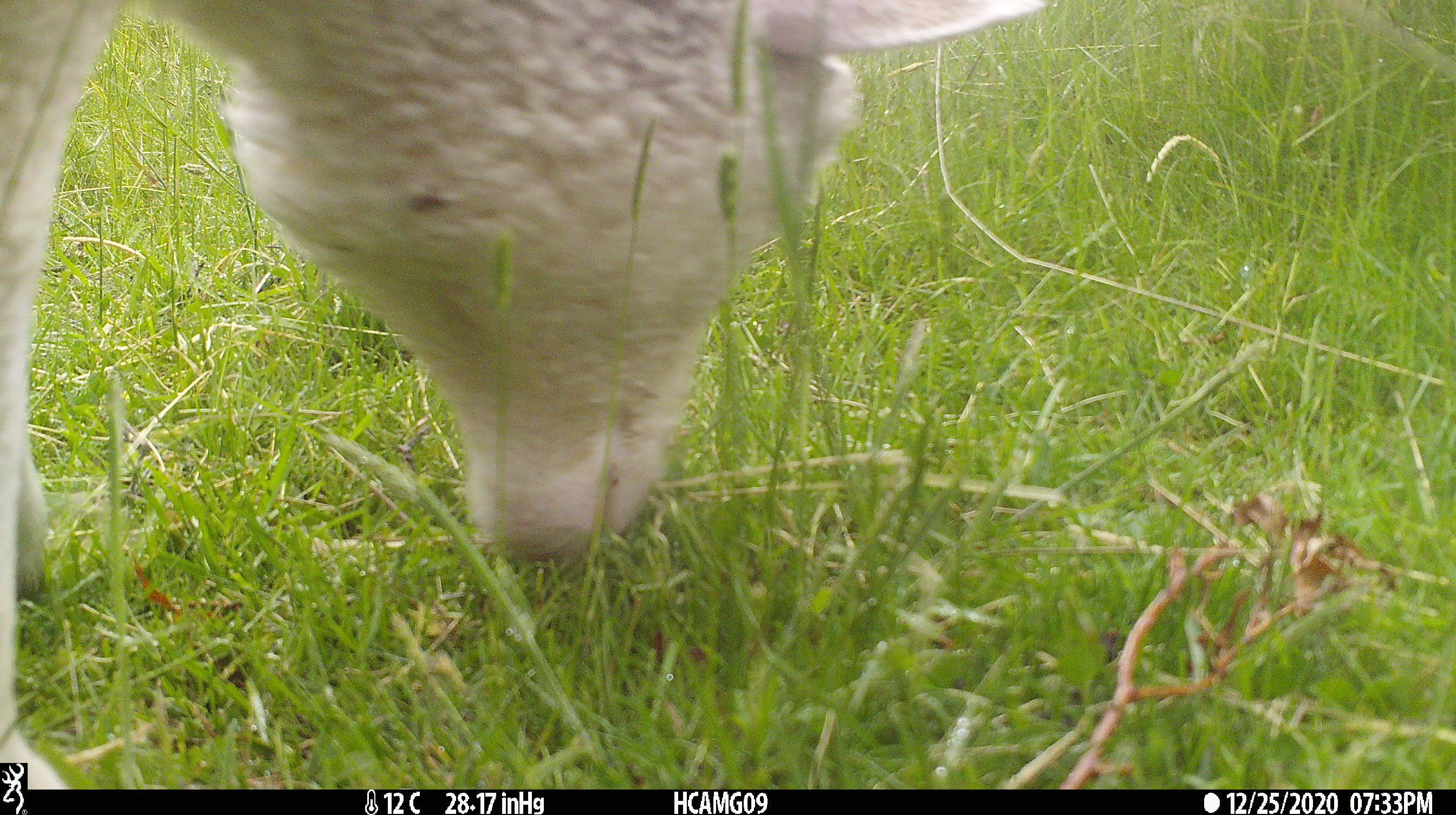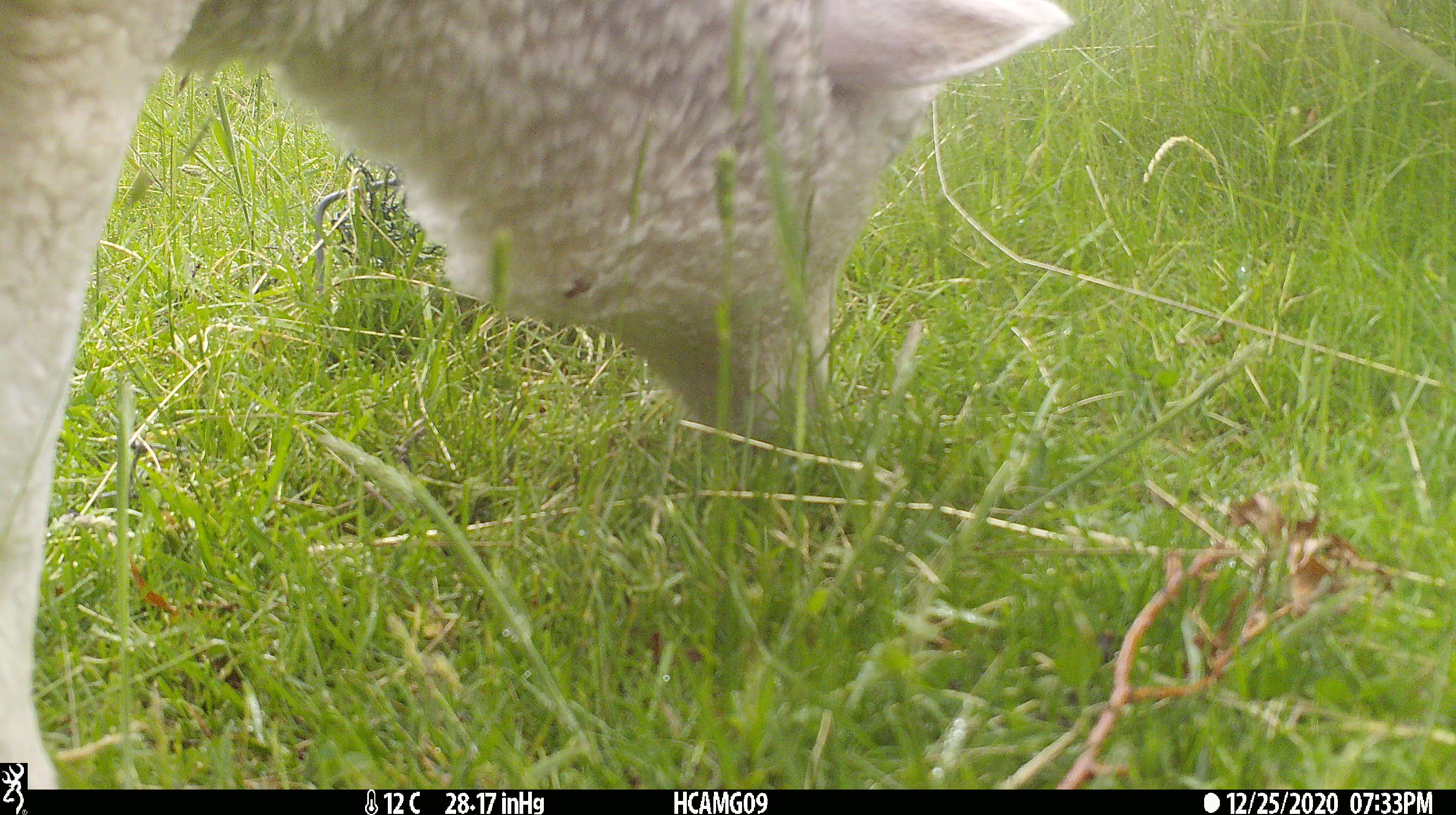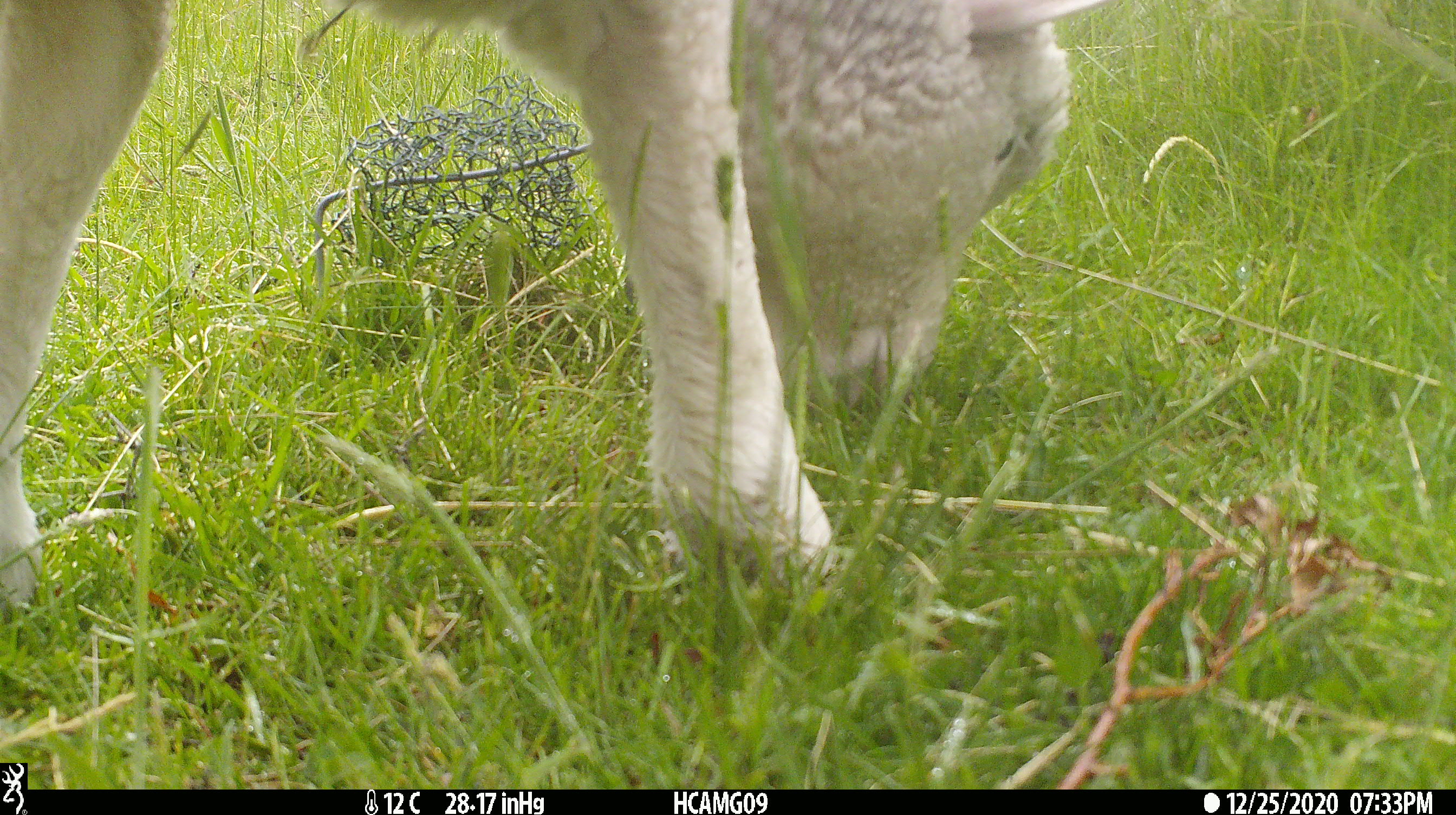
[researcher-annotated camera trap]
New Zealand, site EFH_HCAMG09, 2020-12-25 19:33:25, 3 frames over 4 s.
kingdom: Animalia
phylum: Chordata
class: Mammalia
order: Artiodactyla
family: Bovidae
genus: Ovis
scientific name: Ovis aries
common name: domestic sheep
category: sheep